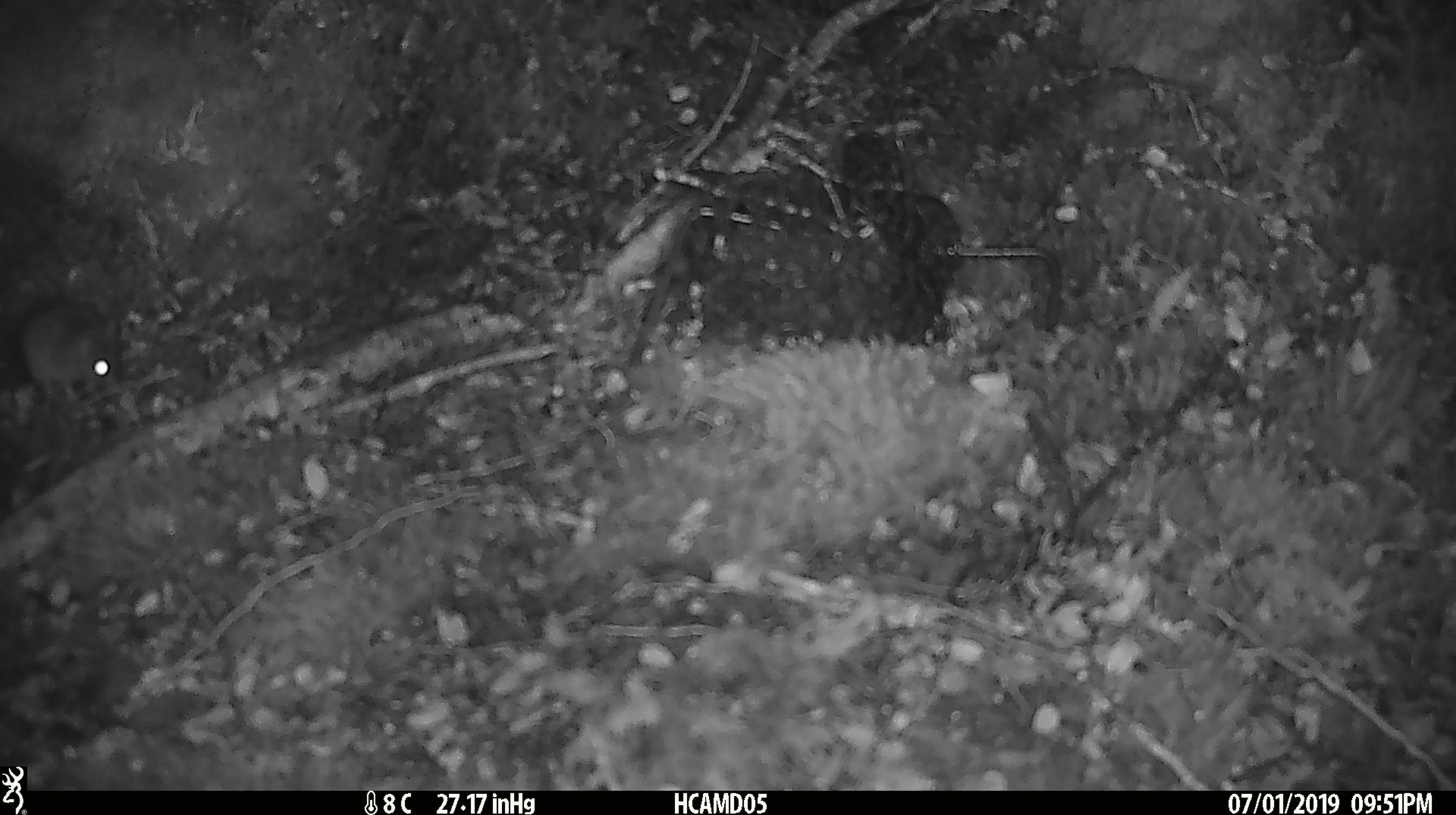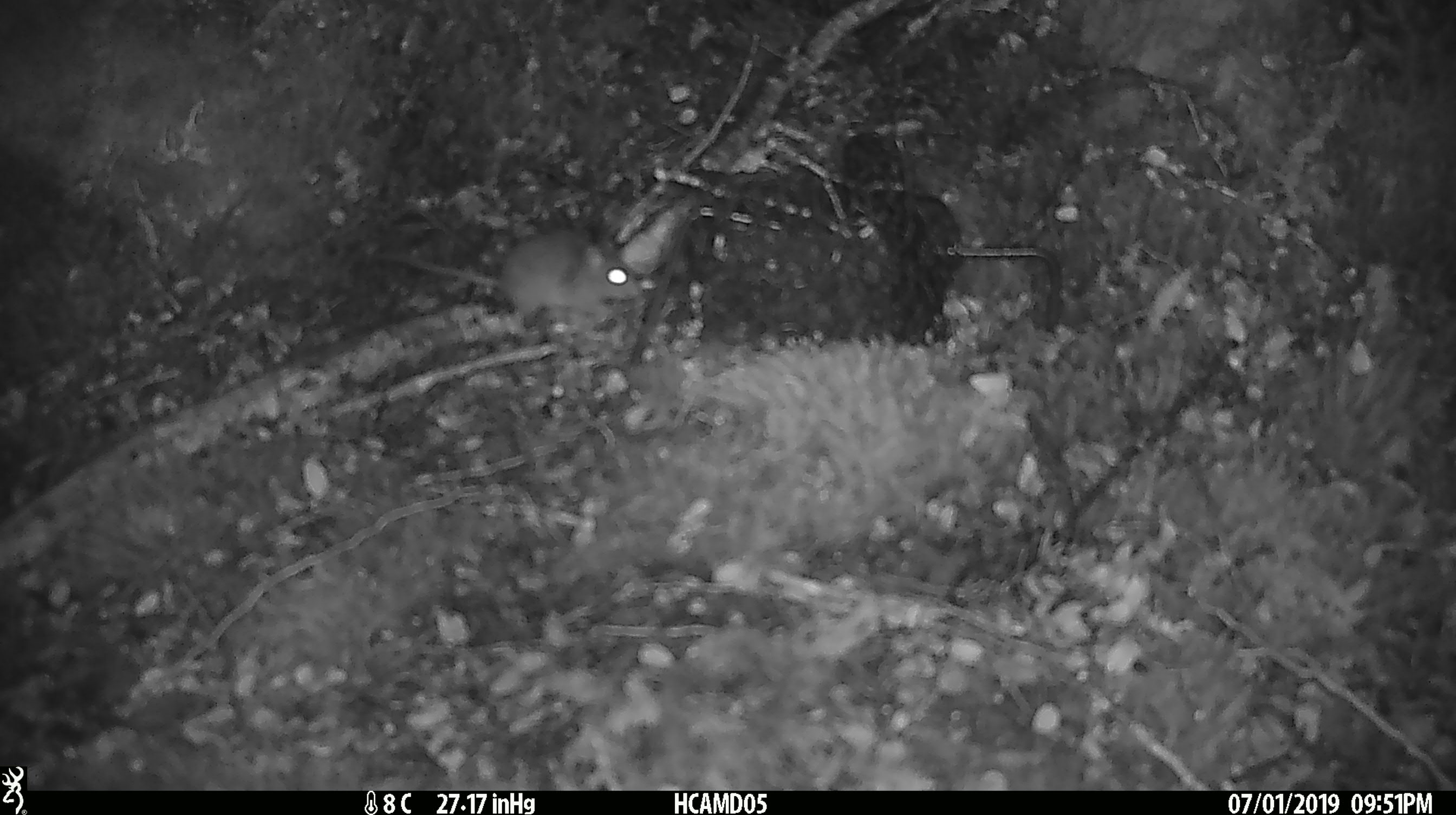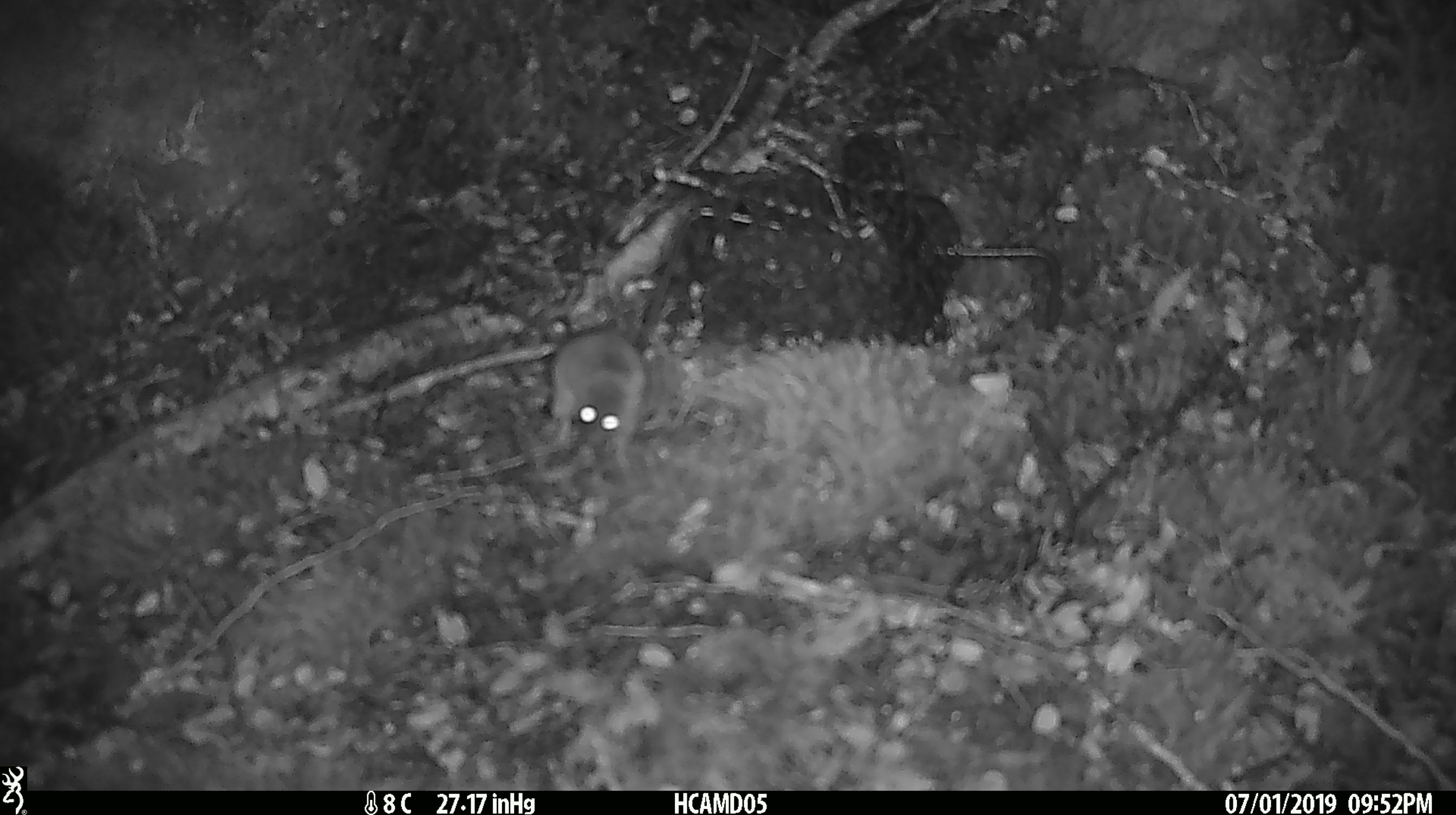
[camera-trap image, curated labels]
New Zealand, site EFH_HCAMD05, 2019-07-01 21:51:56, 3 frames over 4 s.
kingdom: Animalia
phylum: Chordata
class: Mammalia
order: Rodentia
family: Muridae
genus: Mus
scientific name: Mus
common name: mouse